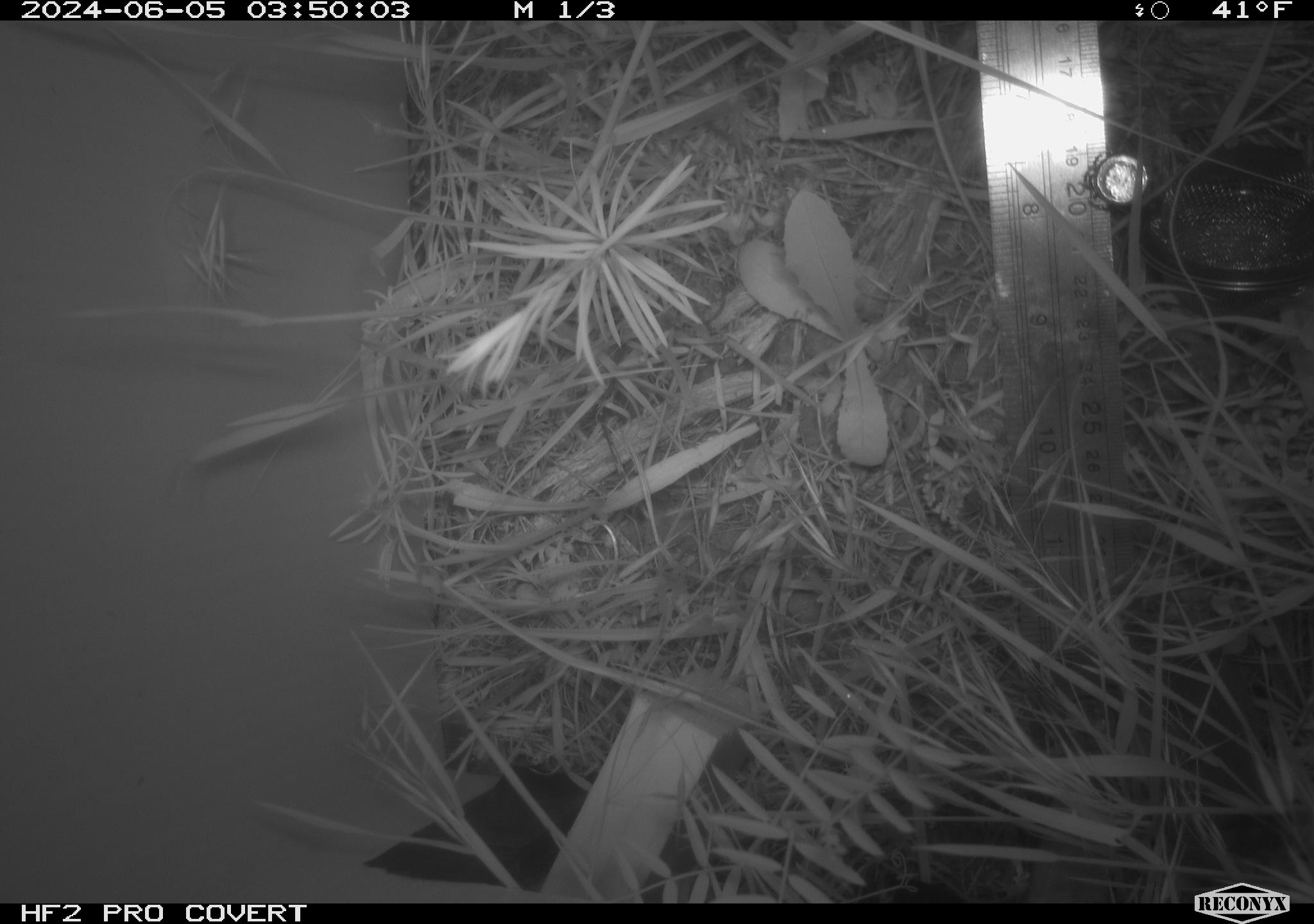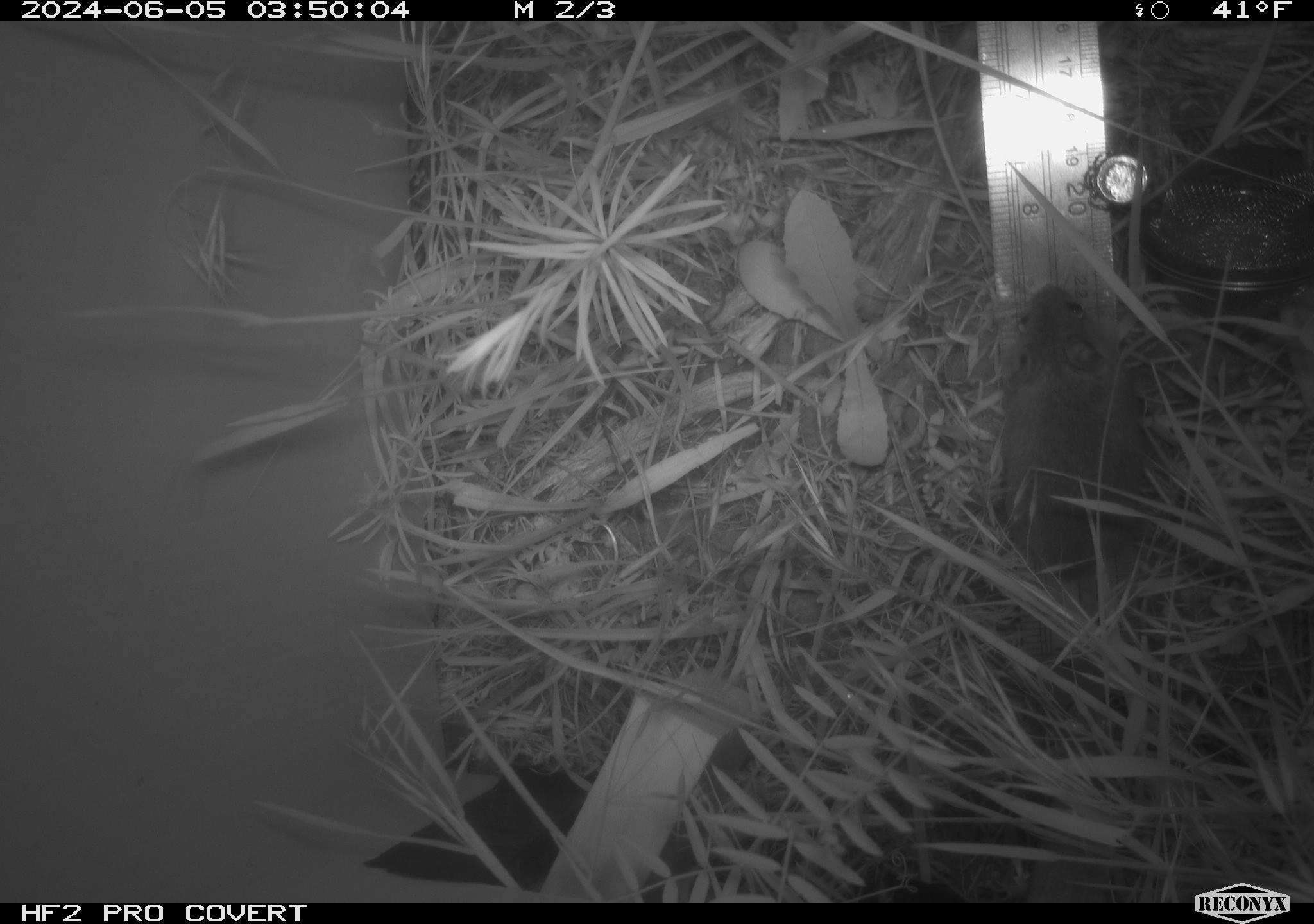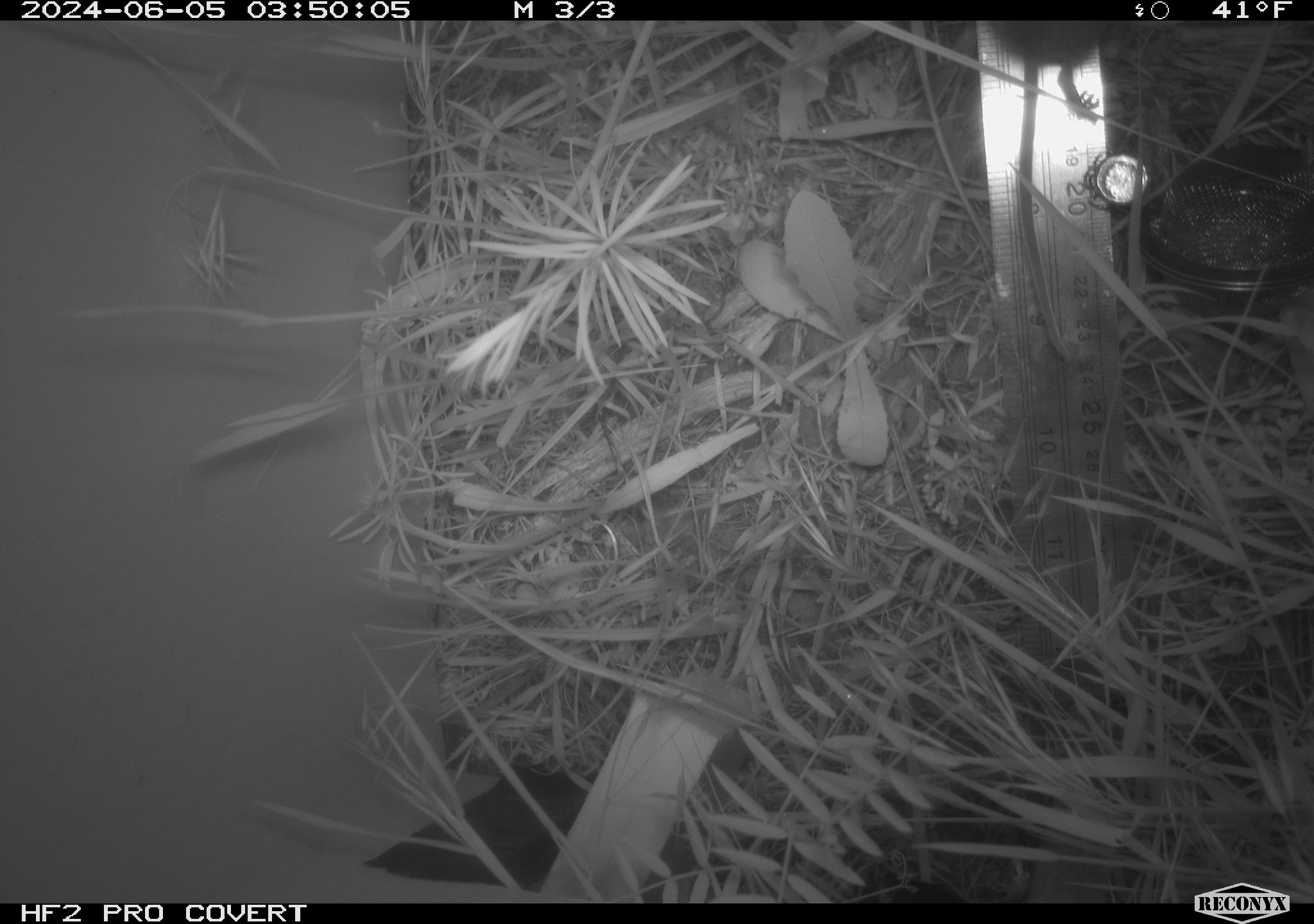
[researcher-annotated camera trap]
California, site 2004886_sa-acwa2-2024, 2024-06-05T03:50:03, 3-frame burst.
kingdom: Animalia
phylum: Chordata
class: Mammalia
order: Rodentia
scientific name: Rodentia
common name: rodent